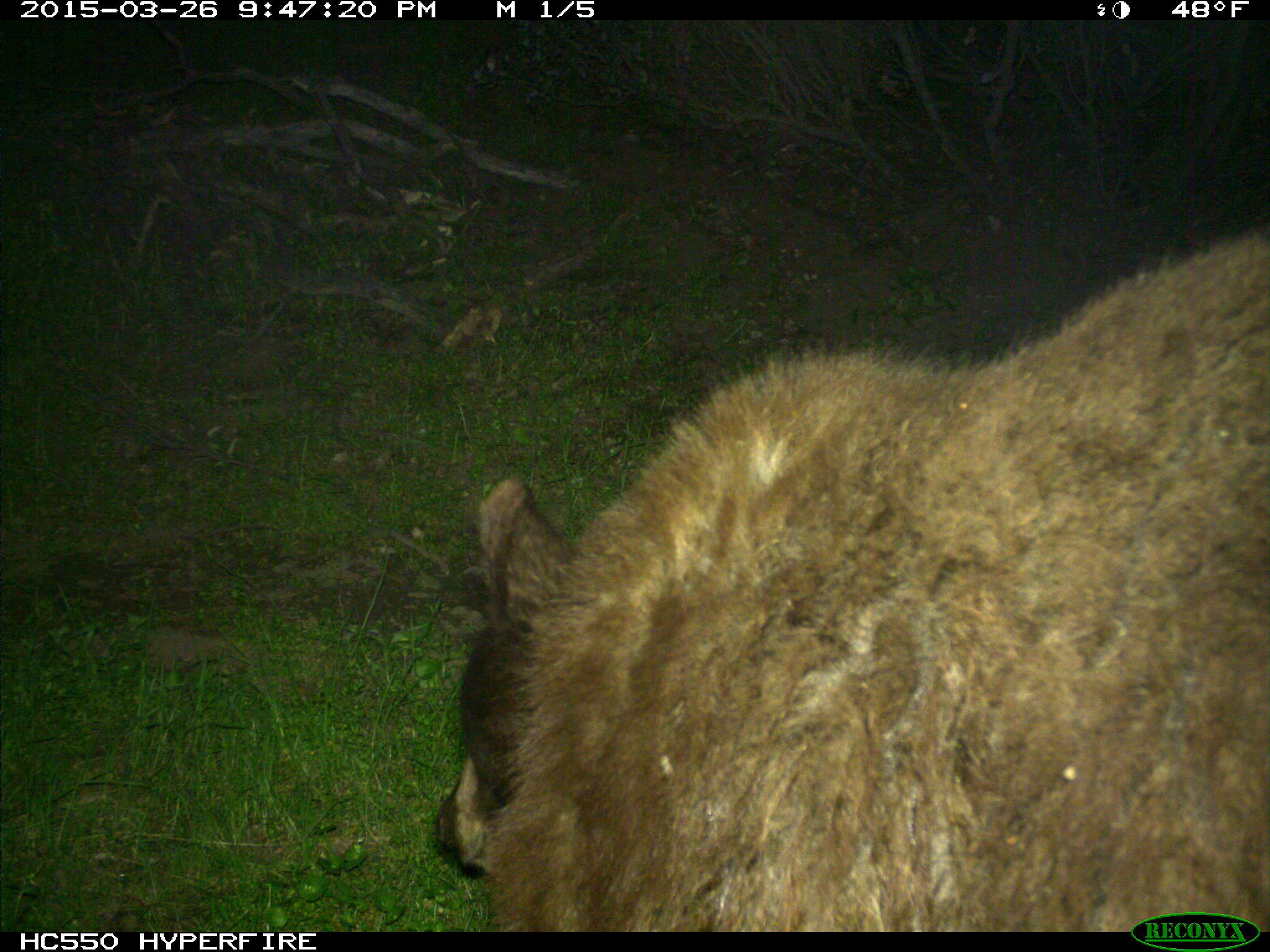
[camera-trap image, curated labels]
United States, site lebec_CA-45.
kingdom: Animalia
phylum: Chordata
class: Mammalia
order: Carnivora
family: Ursidae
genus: Ursus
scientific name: Ursus americanus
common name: american black bear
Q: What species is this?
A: Ursus americanus (american black bear).